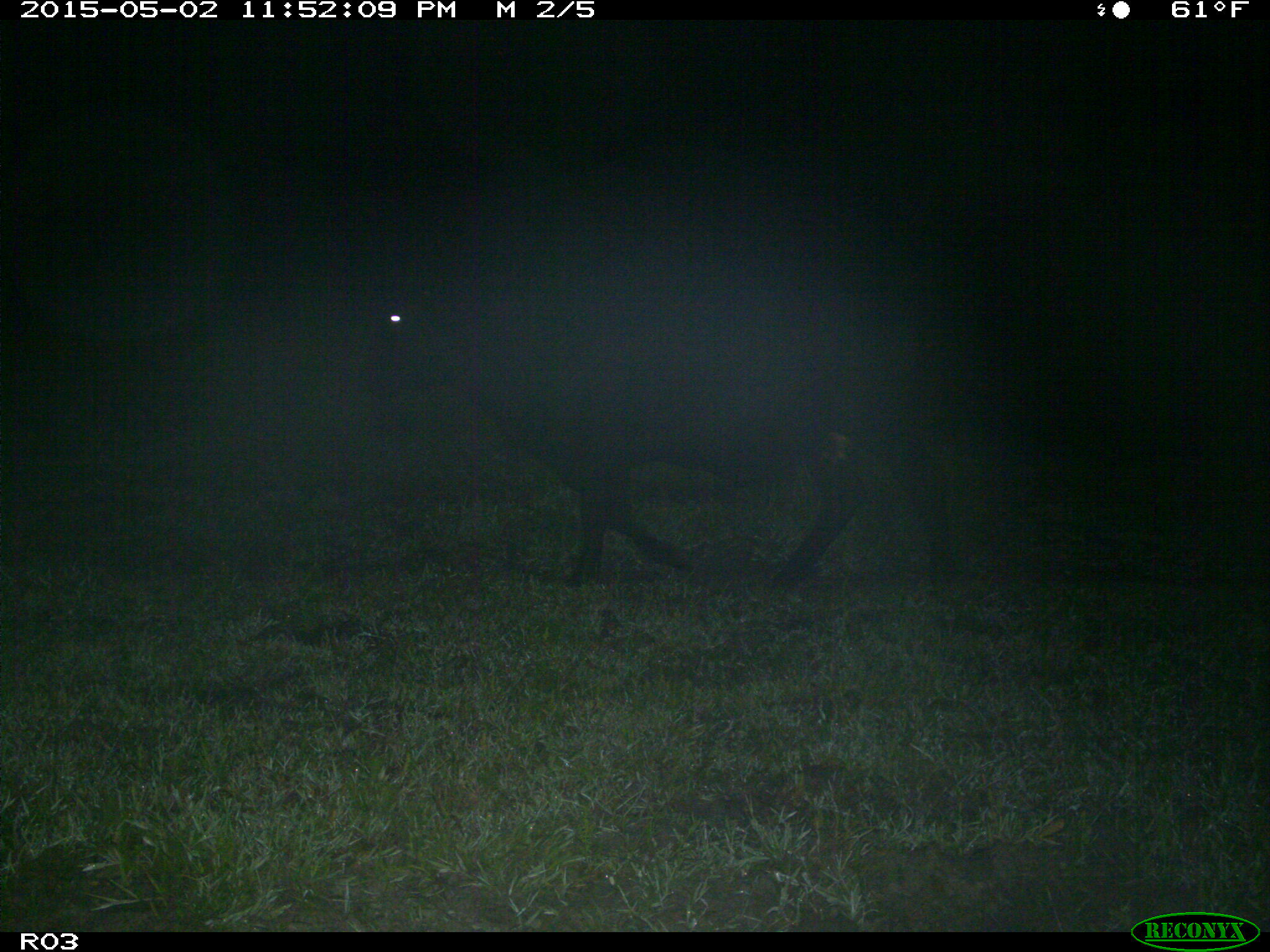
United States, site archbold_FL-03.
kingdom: Animalia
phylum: Chordata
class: Mammalia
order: Artiodactyla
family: Bovidae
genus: Bos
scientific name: Bos taurus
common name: domestic cow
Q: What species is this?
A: Bos taurus (domestic cow).